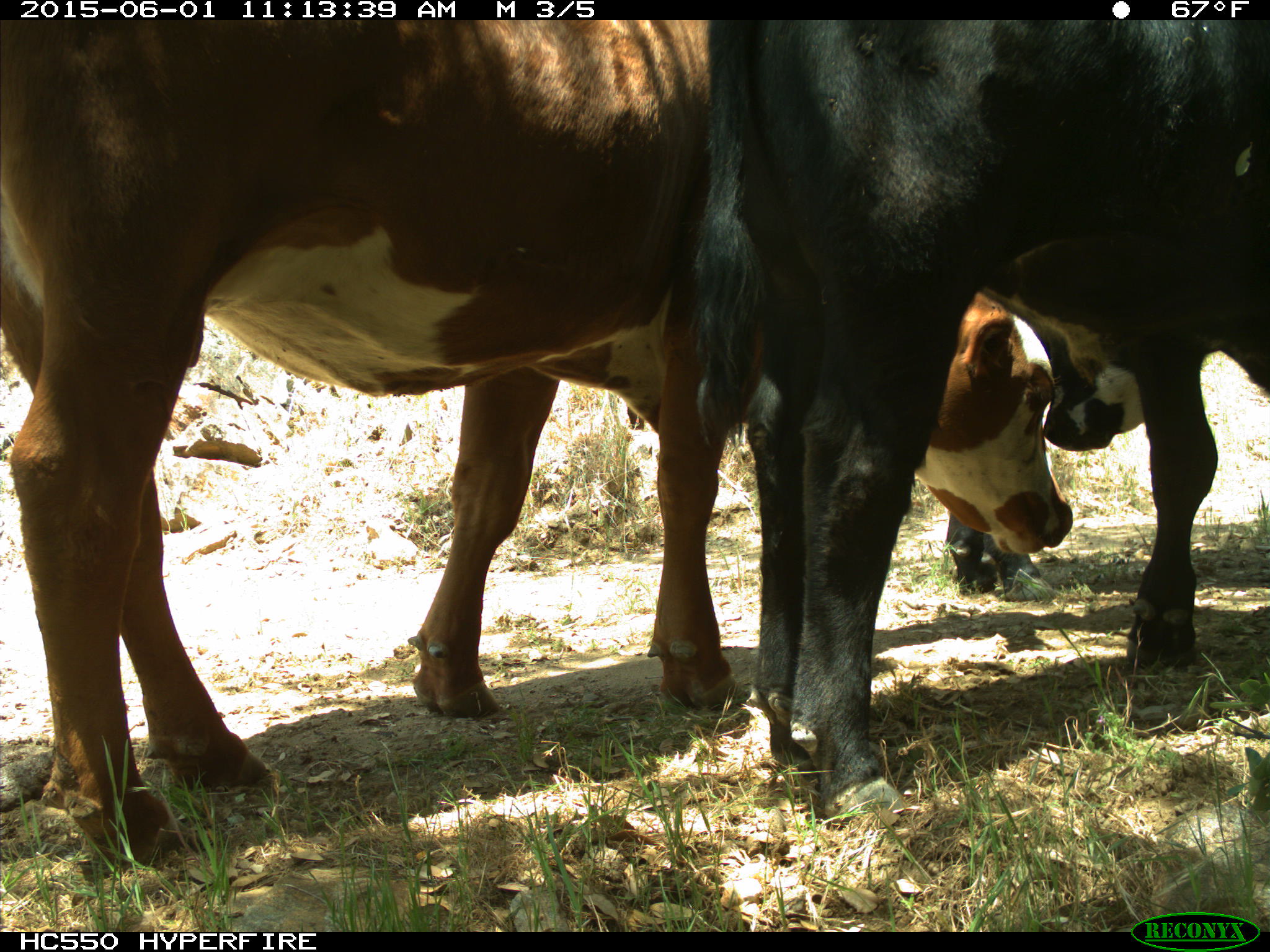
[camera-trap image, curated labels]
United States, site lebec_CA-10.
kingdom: Animalia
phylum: Chordata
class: Mammalia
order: Artiodactyla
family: Bovidae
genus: Bos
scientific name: Bos taurus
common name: domestic cow